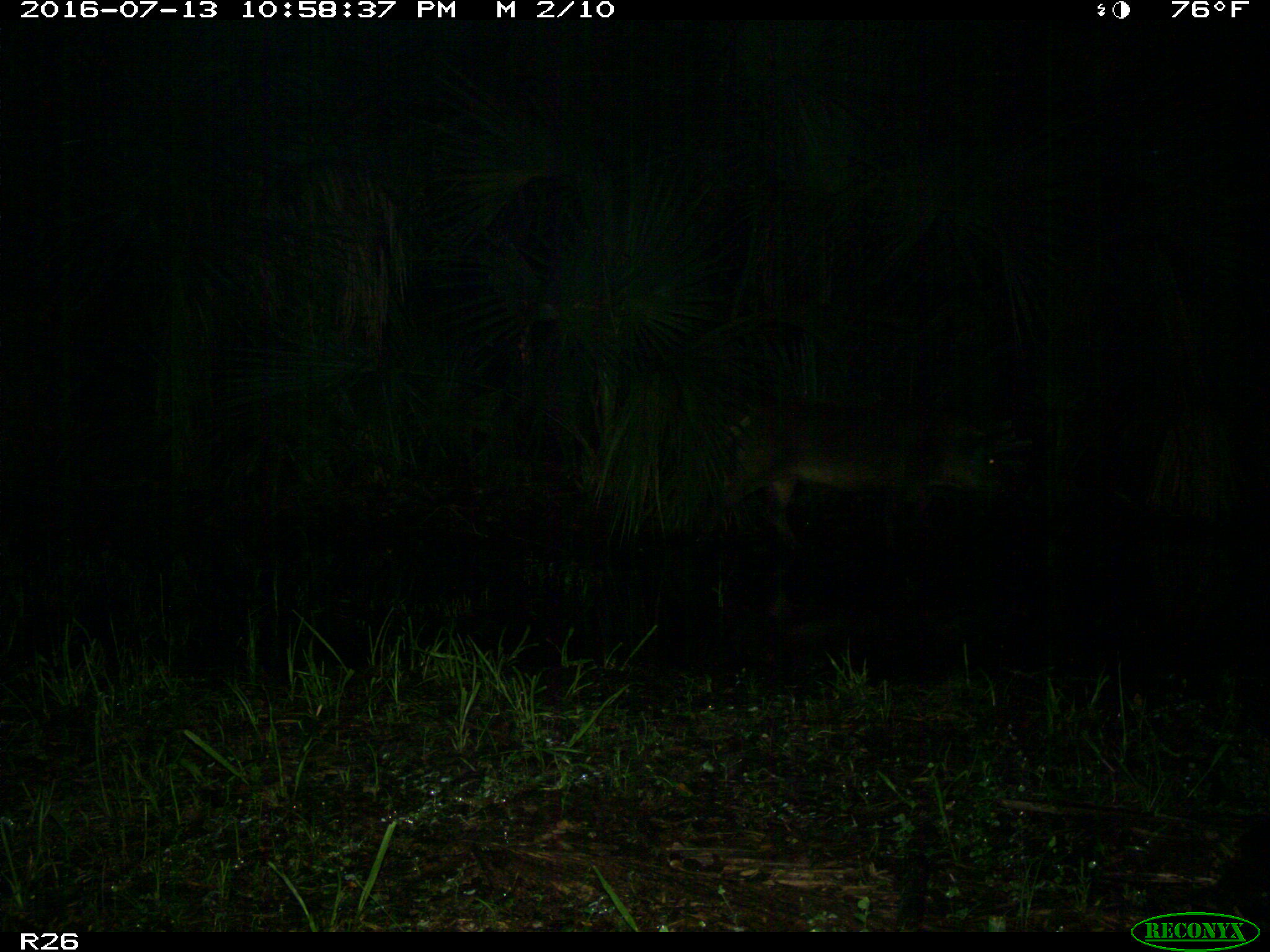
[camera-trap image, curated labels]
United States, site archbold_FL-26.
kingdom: Animalia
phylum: Chordata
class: Mammalia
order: Artiodactyla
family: Bovidae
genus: Bos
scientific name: Bos taurus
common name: domestic cow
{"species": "Bos taurus (domestic cow)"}